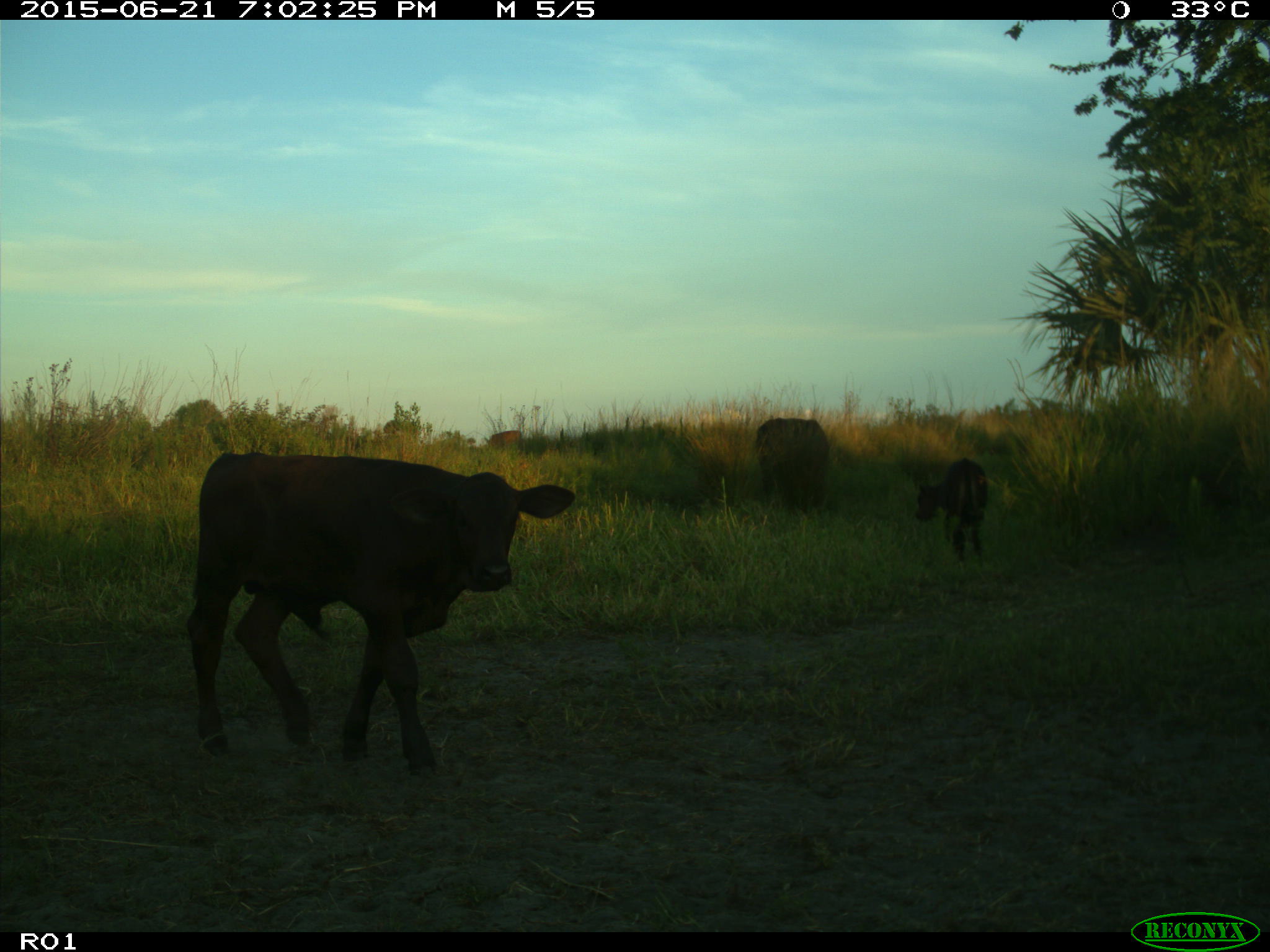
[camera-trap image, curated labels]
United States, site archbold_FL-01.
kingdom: Animalia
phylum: Chordata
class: Mammalia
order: Artiodactyla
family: Bovidae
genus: Bos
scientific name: Bos taurus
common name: domestic cow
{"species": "Bos taurus (domestic cow)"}